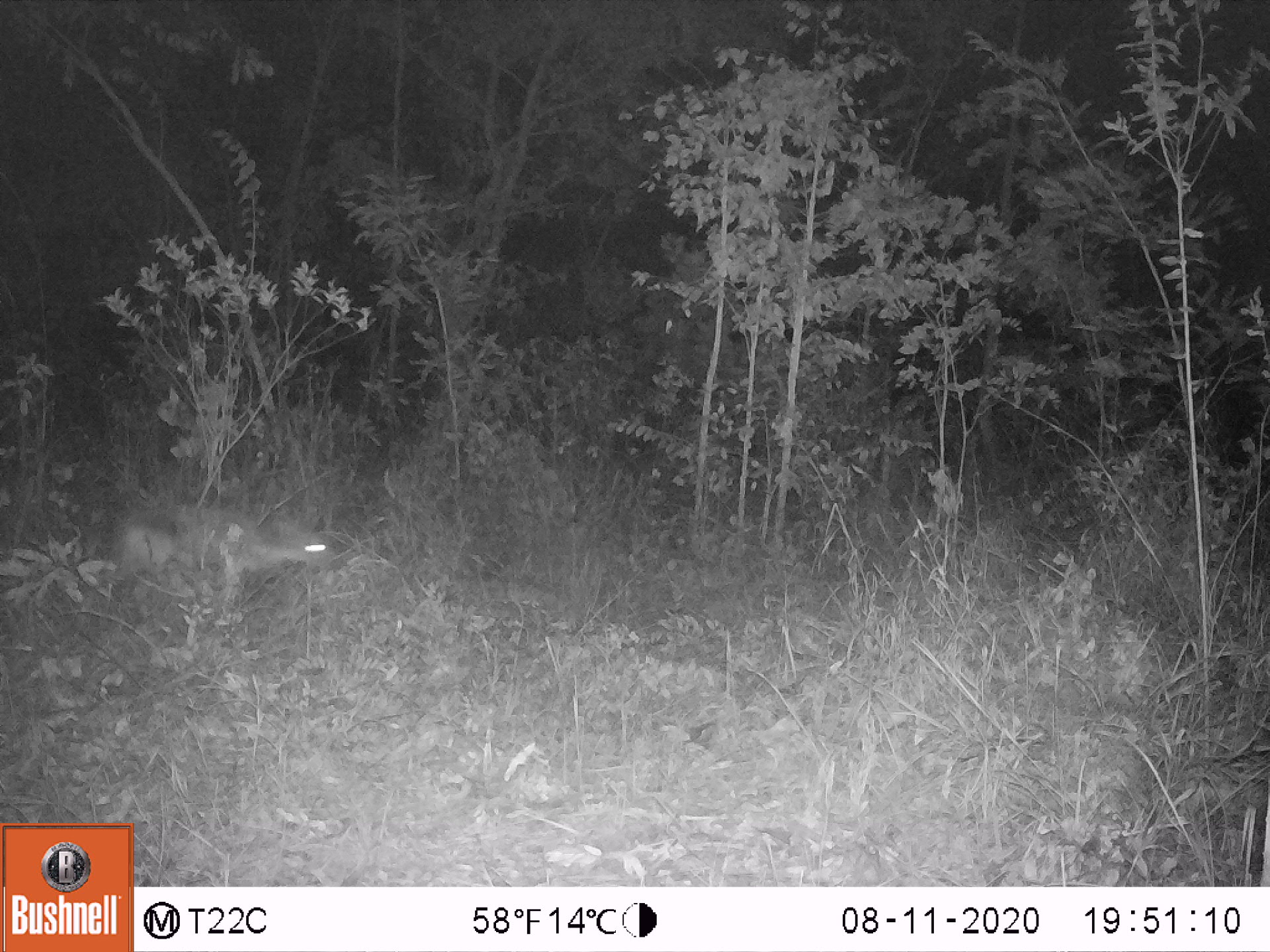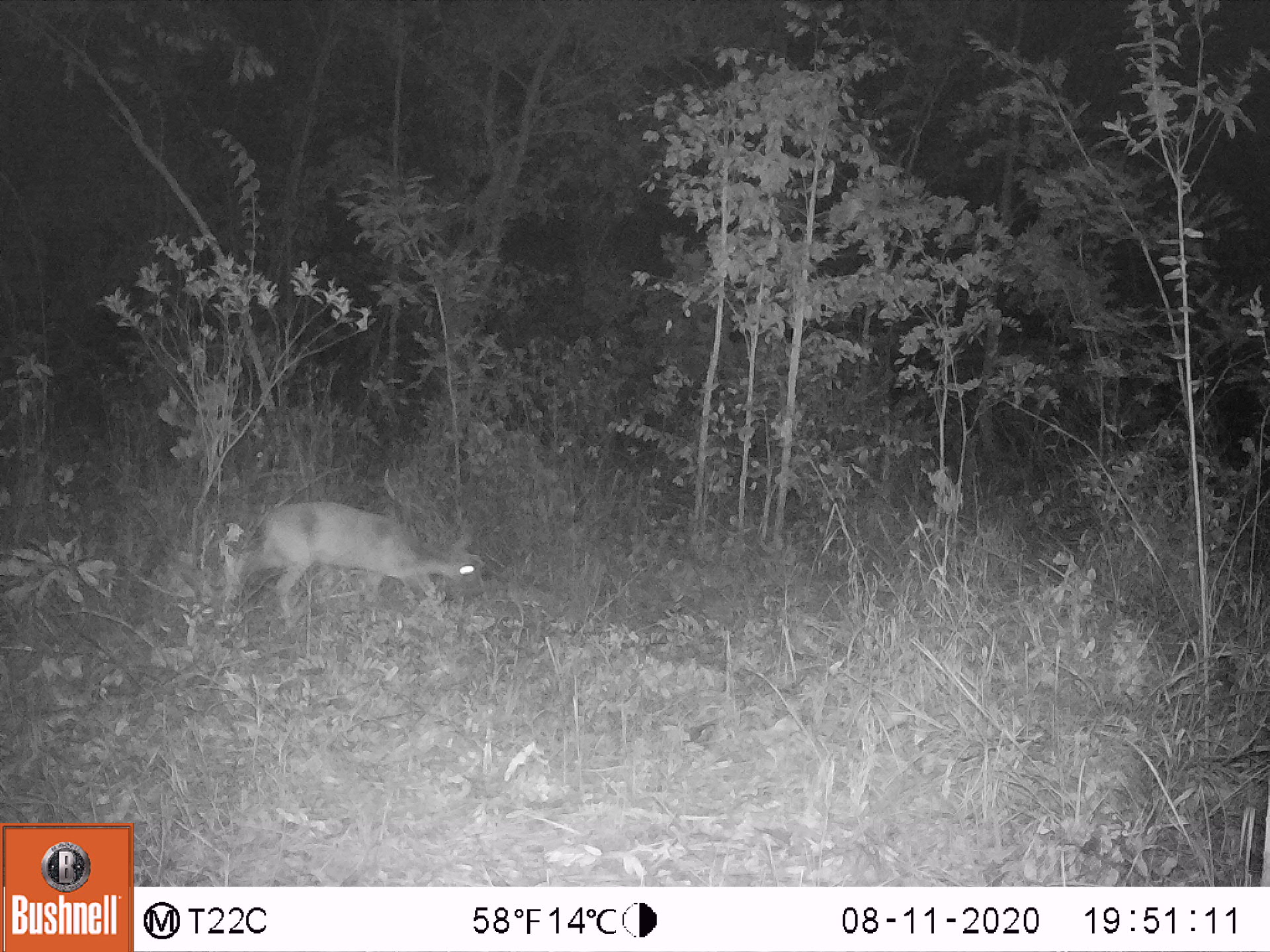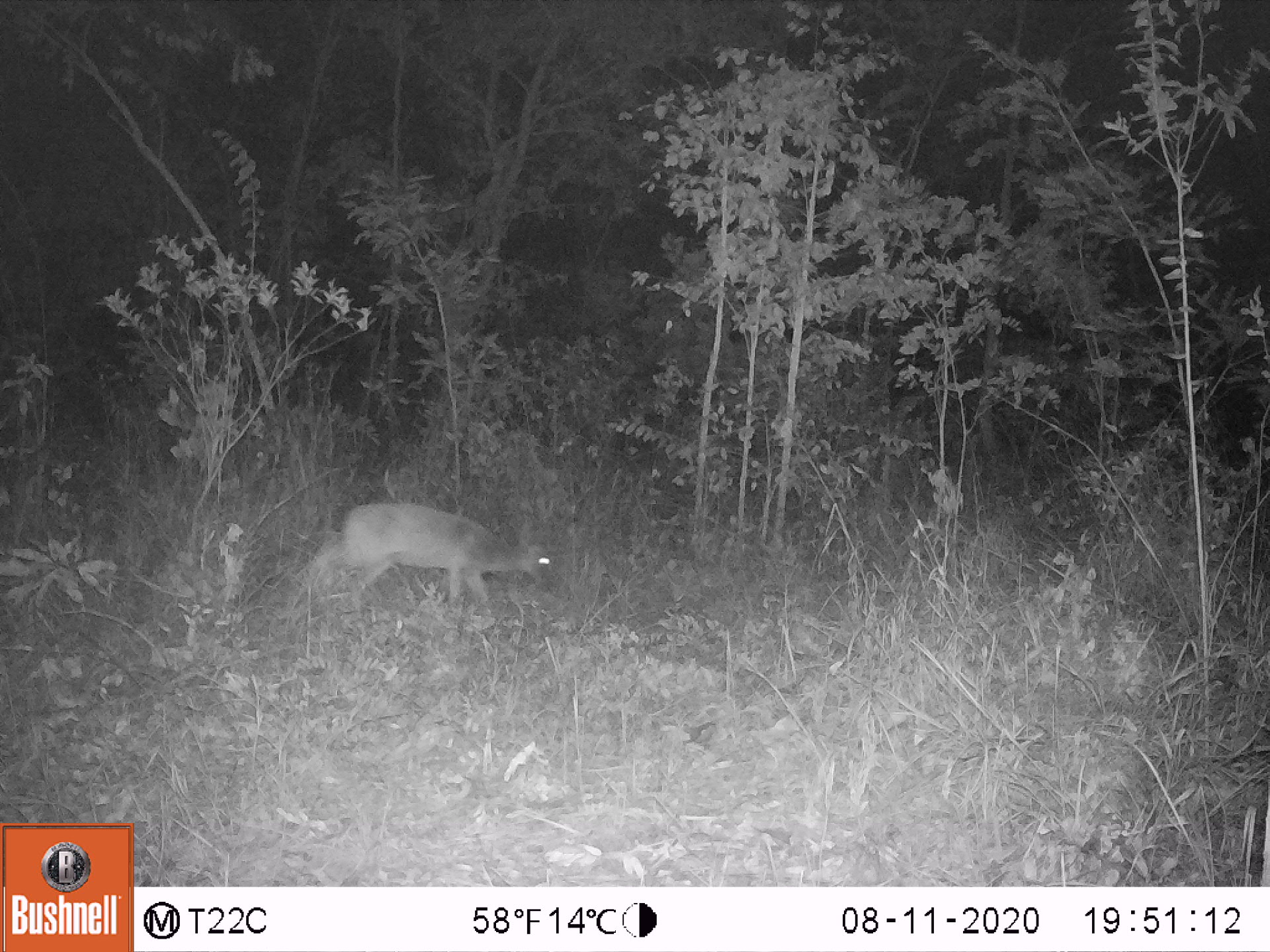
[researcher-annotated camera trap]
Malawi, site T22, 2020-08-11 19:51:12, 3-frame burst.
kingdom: Animalia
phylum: Chordata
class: Mammalia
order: Artiodactyla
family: Bovidae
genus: Sylvicapra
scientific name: Sylvicapra grimmia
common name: common duiker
Common duiker (Sylvicapra grimmia), count 1.